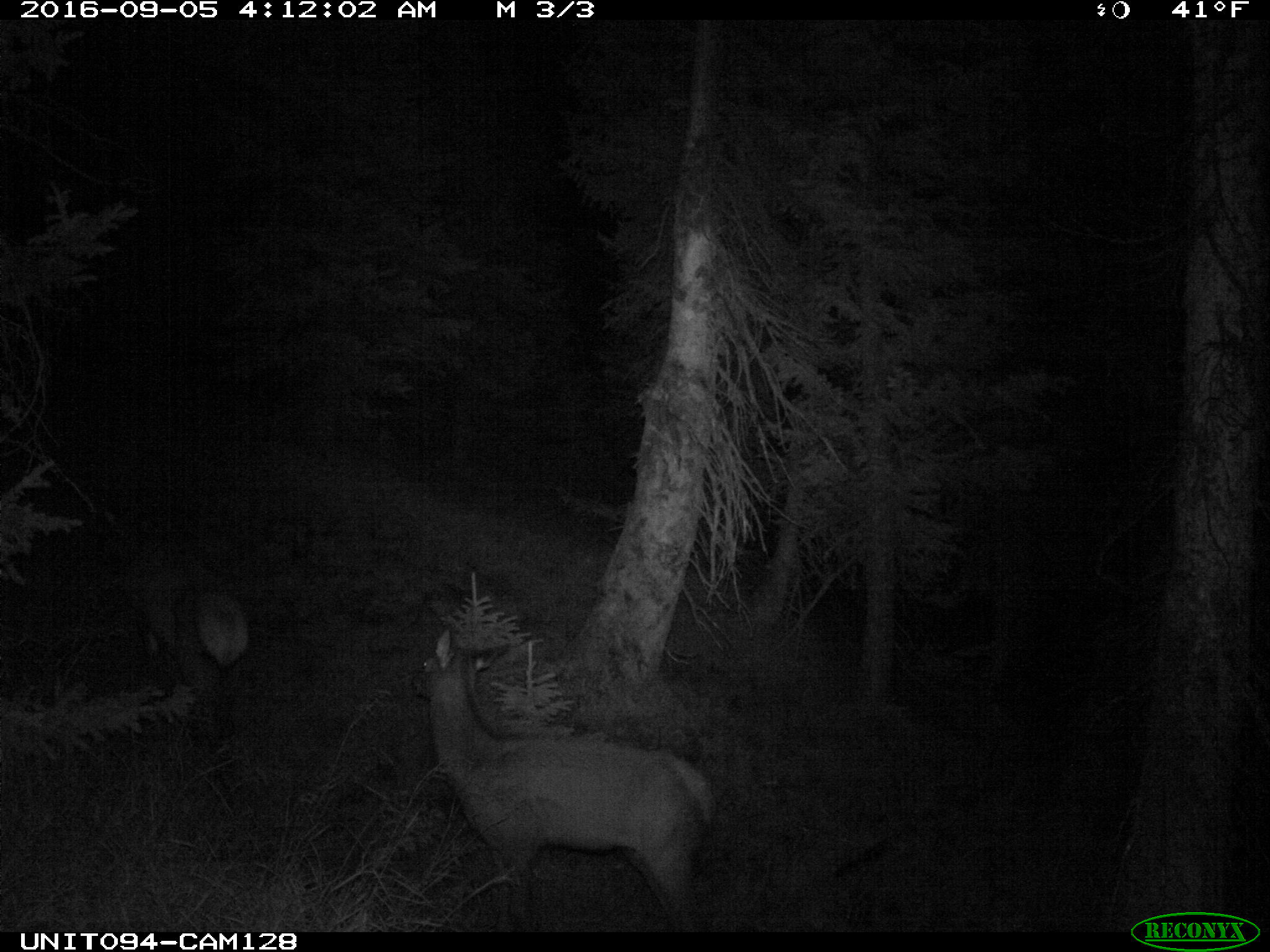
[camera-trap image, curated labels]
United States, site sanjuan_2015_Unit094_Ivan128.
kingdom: Animalia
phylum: Chordata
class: Mammalia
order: Artiodactyla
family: Cervidae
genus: Cervus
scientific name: Cervus elaphus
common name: red deer